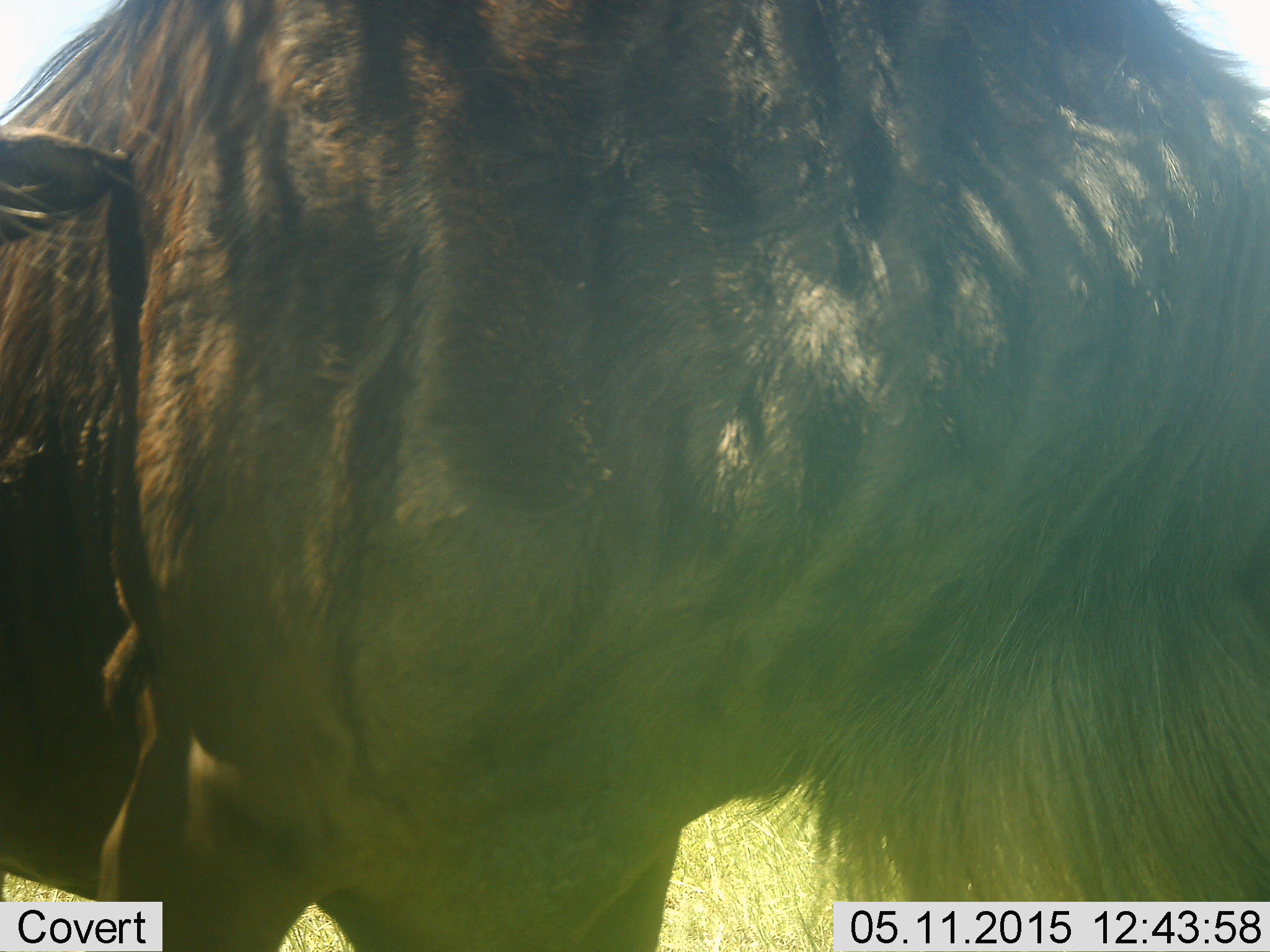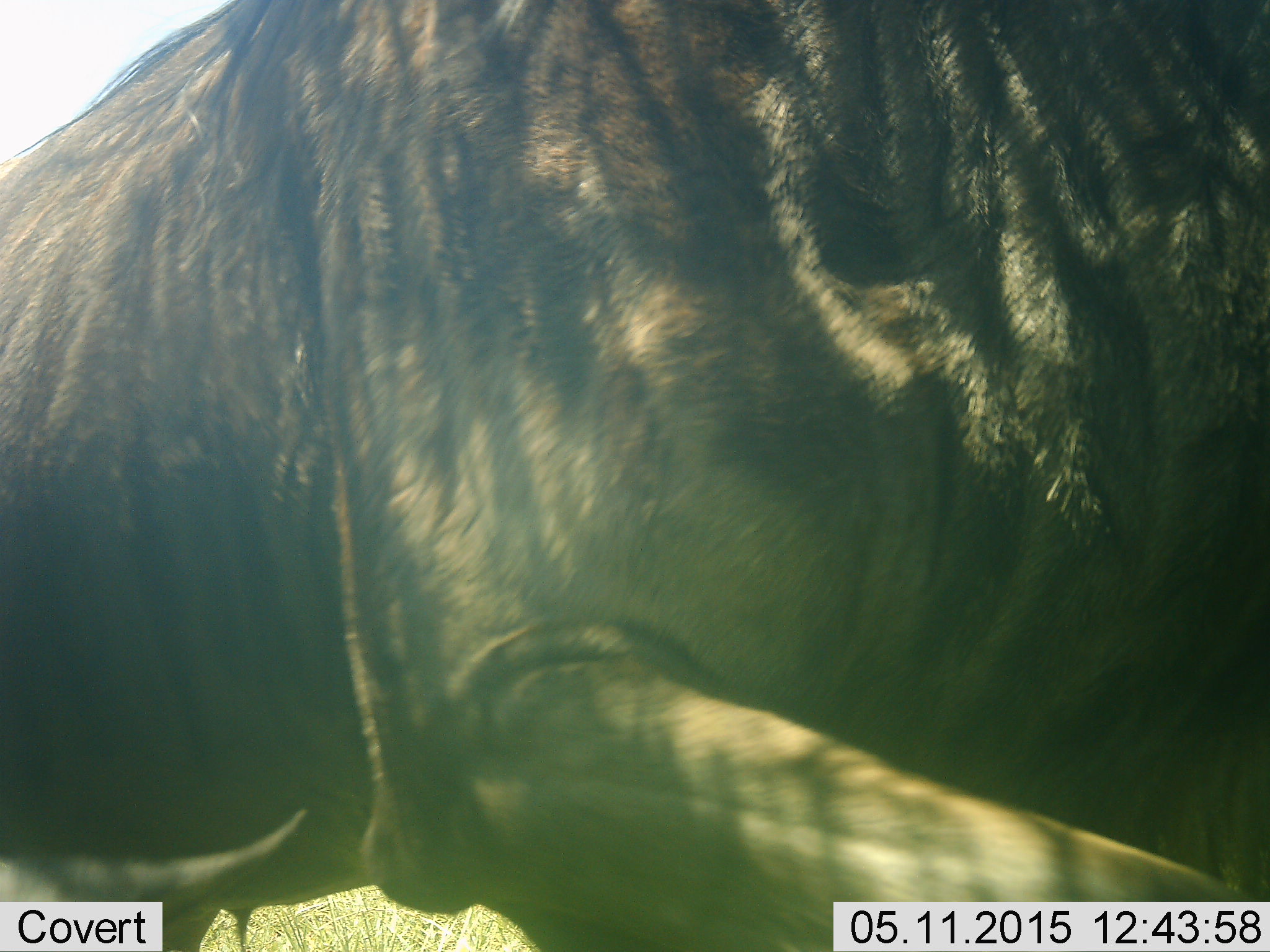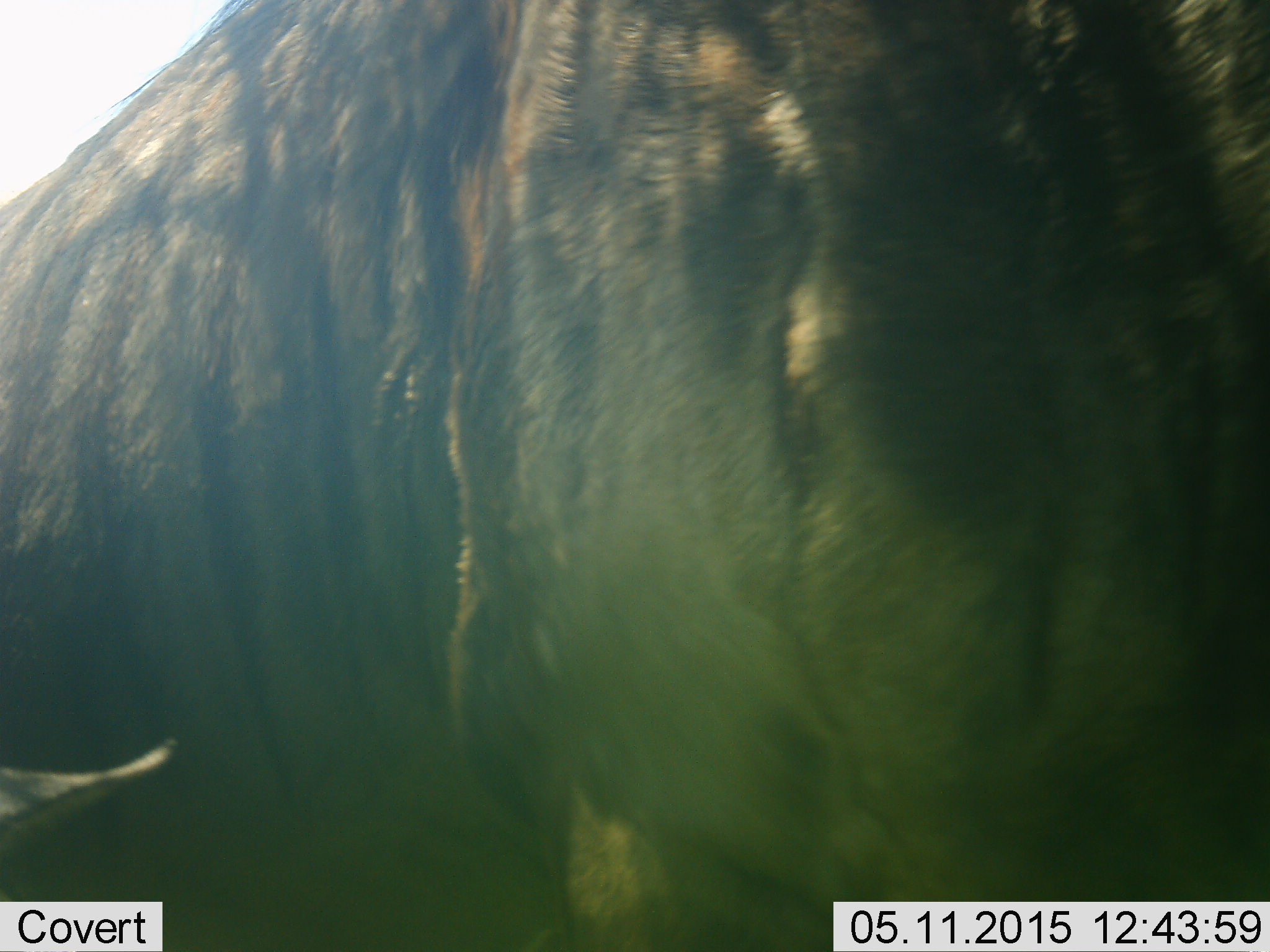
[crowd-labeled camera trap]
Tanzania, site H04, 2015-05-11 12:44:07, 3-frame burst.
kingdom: Animalia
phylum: Chordata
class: Mammalia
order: Artiodactyla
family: Bovidae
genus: Connochaetes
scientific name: Connochaetes taurinus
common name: blue wildebeest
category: wildebeest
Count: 1.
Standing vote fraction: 50%.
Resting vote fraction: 10%.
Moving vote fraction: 30%.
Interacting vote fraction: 0%.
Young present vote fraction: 0%.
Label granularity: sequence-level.